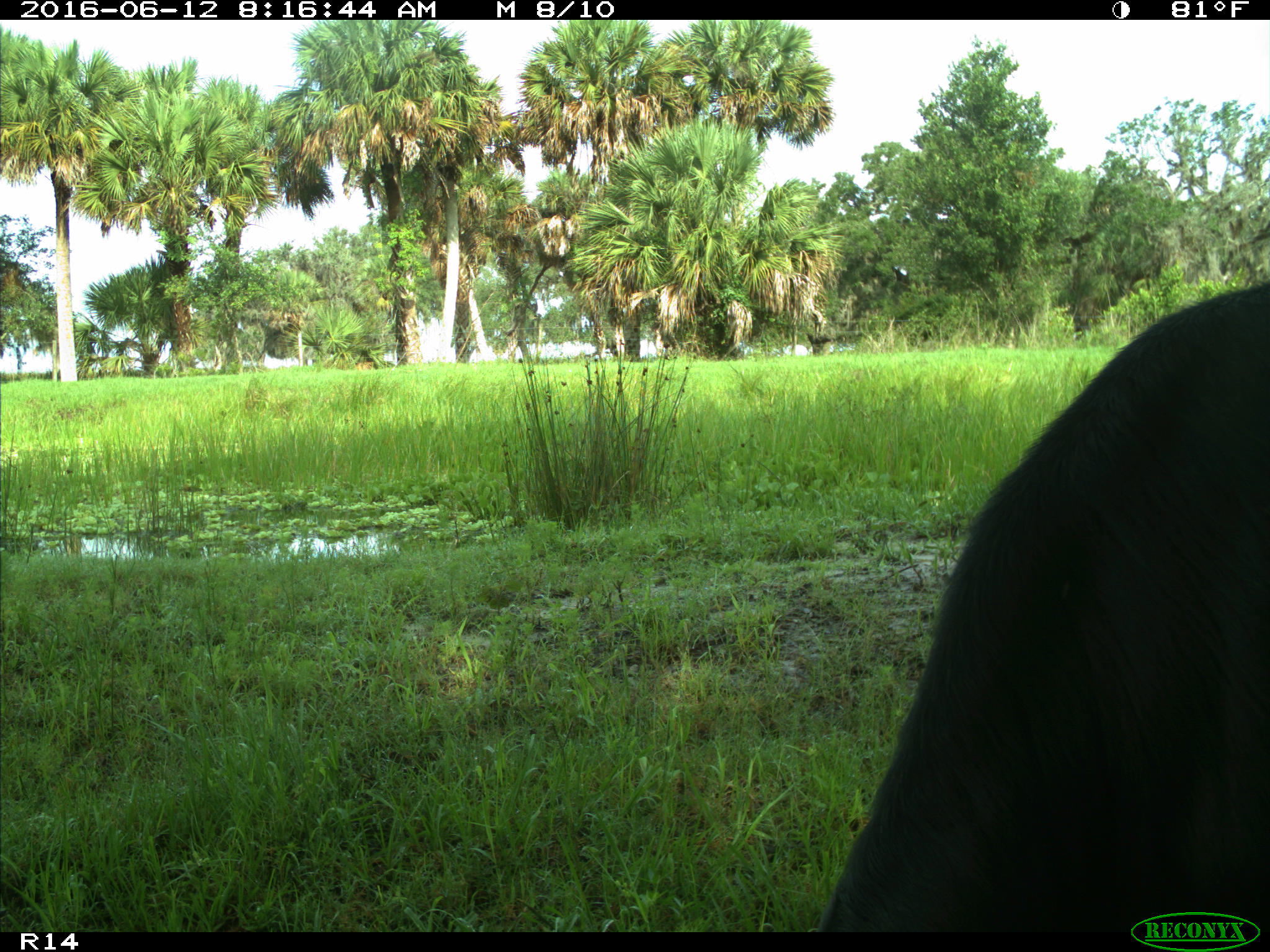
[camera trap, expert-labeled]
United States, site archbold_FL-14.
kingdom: Animalia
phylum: Chordata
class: Mammalia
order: Artiodactyla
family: Bovidae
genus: Bos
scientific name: Bos taurus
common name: domestic cow